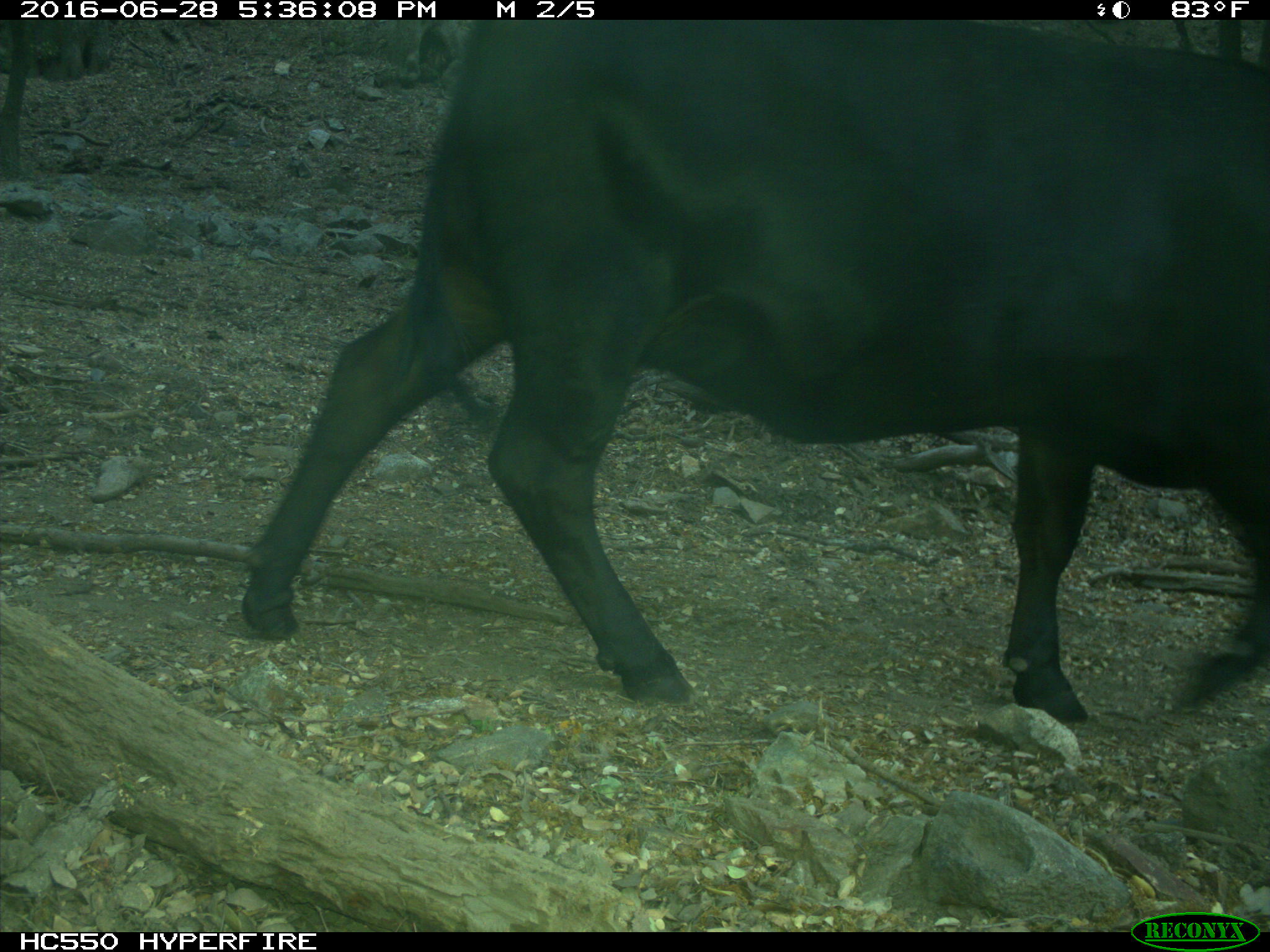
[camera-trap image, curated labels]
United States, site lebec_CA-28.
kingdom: Animalia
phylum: Chordata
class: Mammalia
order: Artiodactyla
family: Bovidae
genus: Bos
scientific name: Bos taurus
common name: domestic cow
Bos taurus (domestic cow).